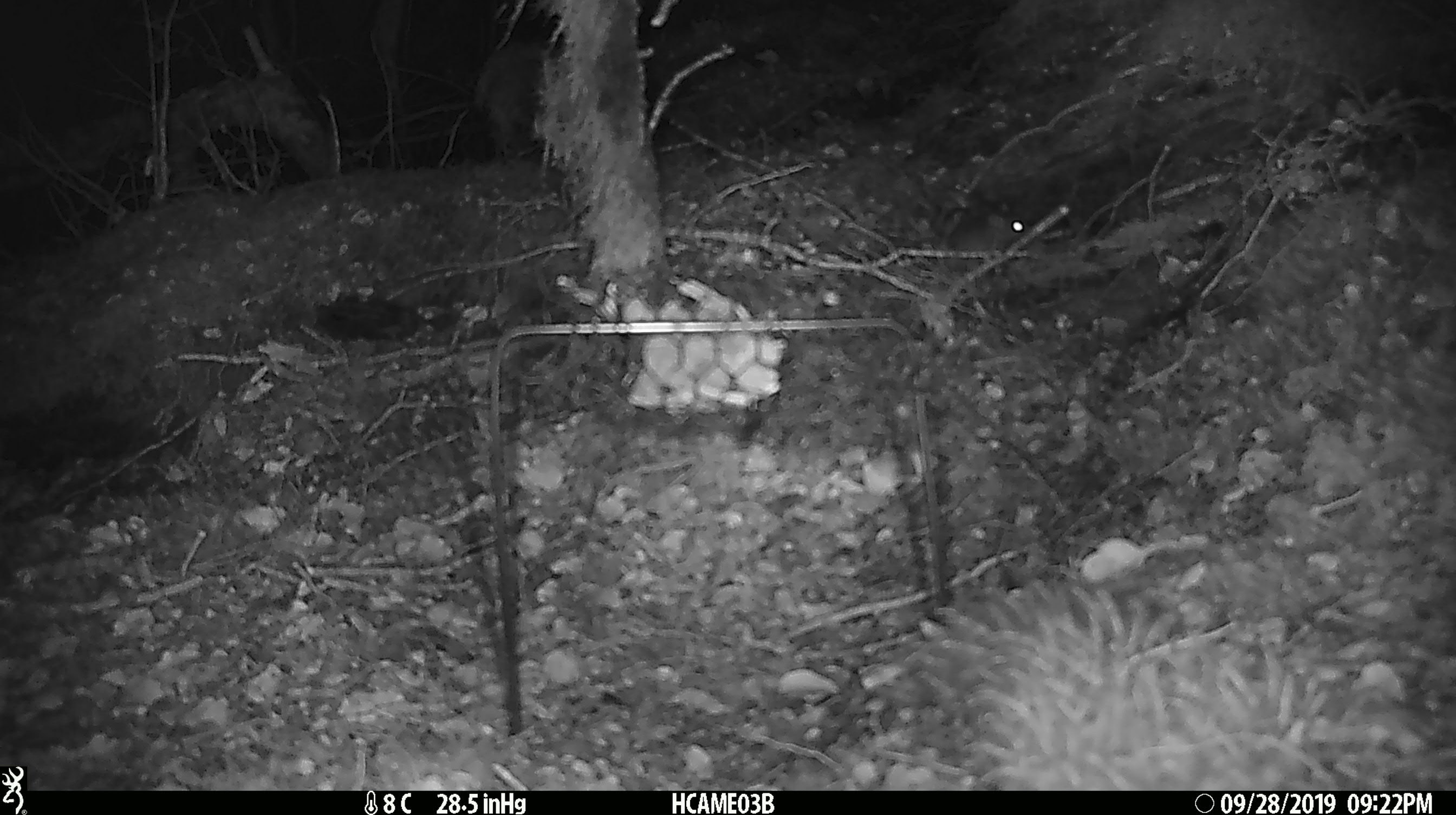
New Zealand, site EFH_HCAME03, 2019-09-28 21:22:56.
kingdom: Animalia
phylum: Chordata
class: Mammalia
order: Rodentia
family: Muridae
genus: Mus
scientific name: Mus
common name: mouse